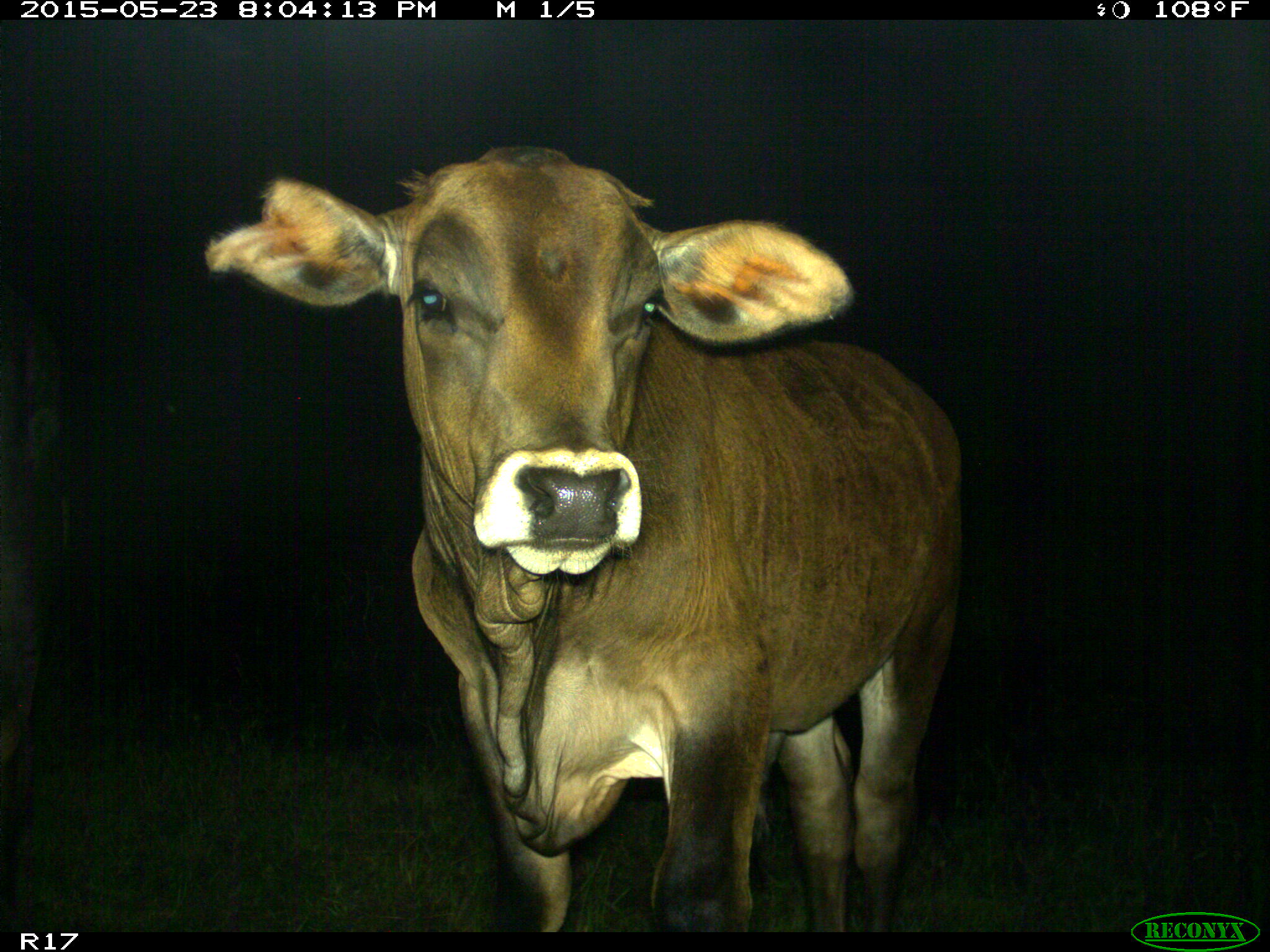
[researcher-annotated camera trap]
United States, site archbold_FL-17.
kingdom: Animalia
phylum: Chordata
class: Mammalia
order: Artiodactyla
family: Bovidae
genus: Bos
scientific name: Bos taurus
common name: domestic cow